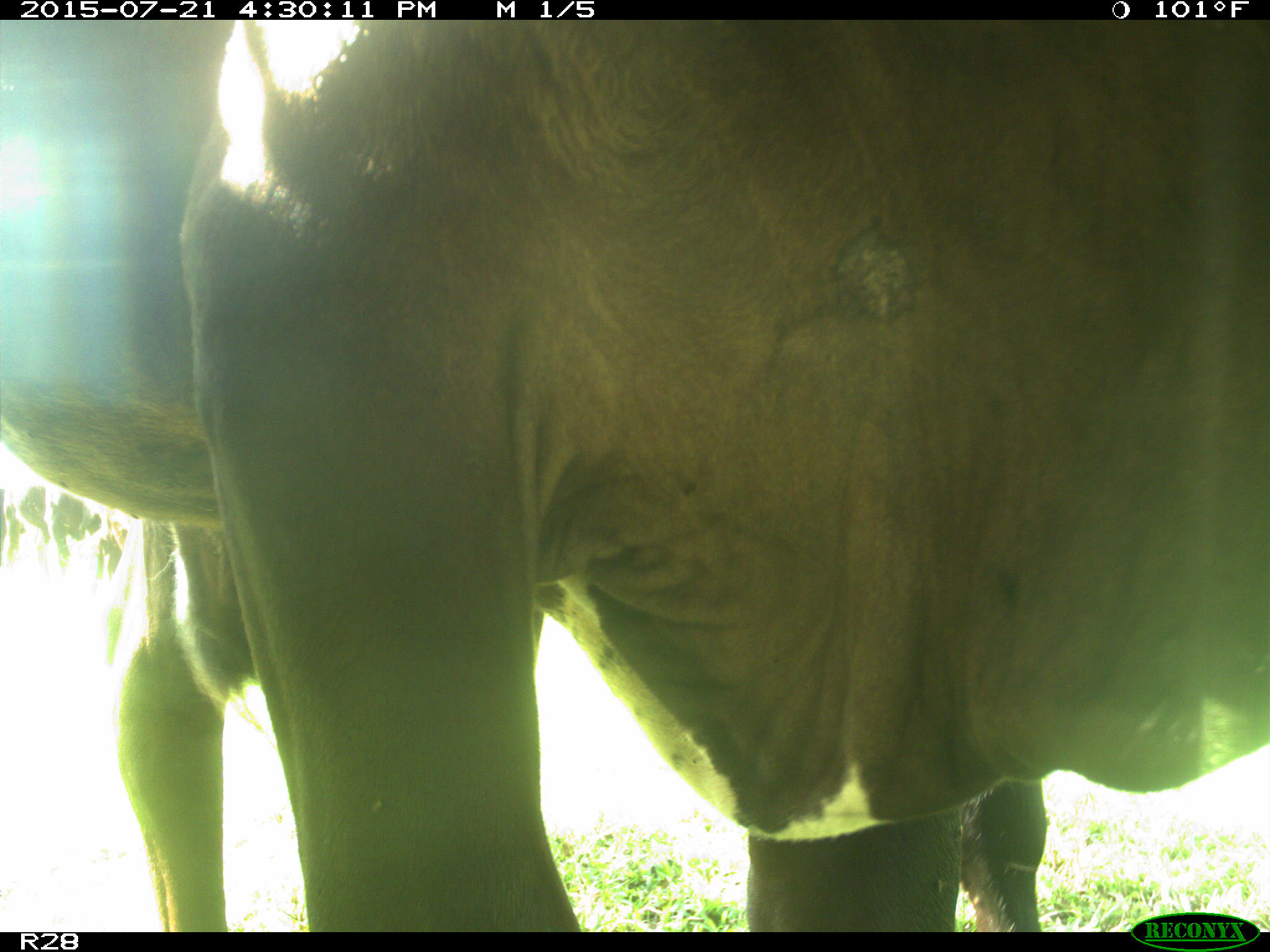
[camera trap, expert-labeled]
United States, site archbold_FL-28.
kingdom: Animalia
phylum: Chordata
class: Mammalia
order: Artiodactyla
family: Bovidae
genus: Bos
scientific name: Bos taurus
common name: domestic cow